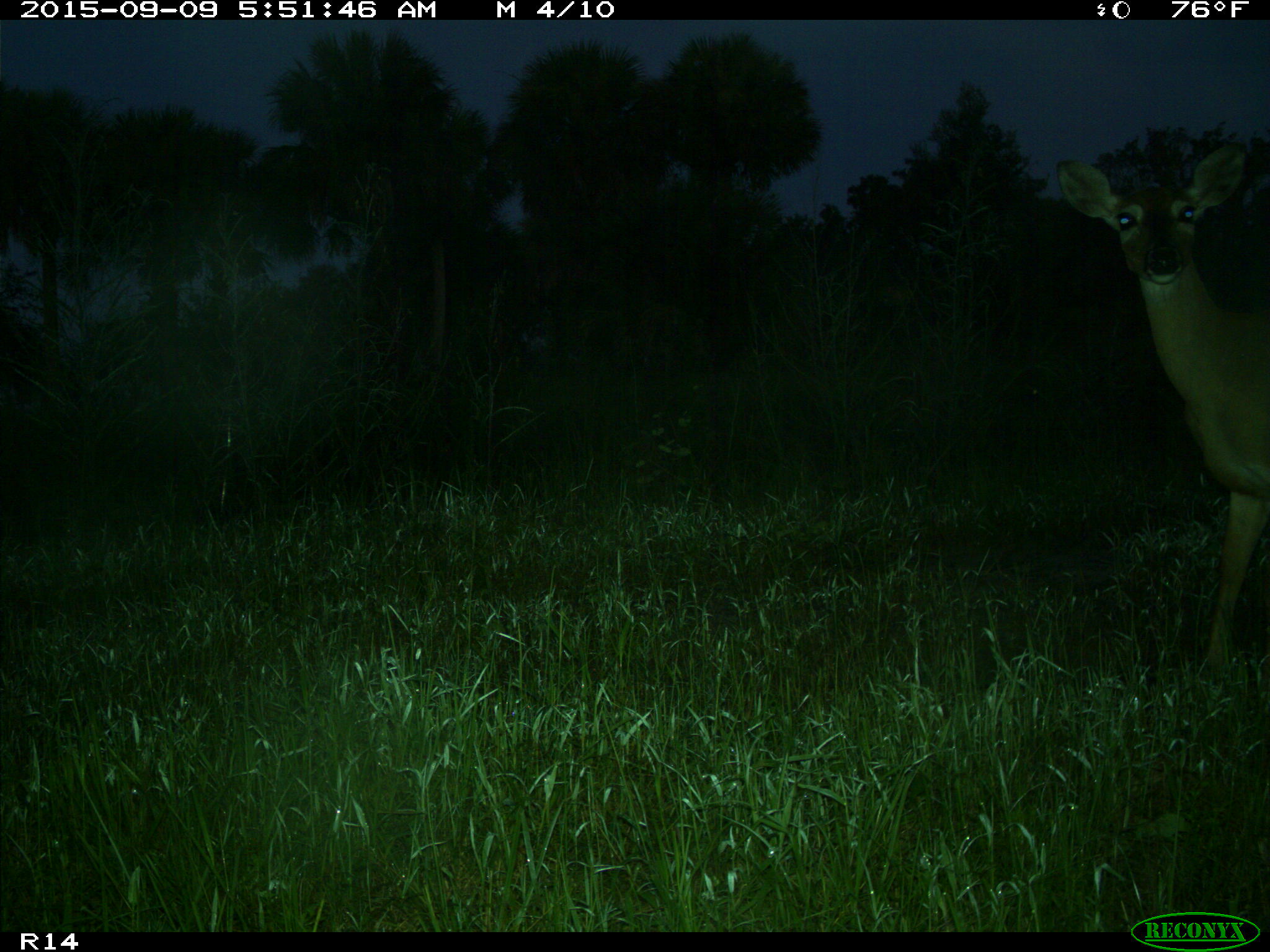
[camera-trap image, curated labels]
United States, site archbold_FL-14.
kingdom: Animalia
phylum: Chordata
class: Mammalia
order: Artiodactyla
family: Cervidae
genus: Odocoileus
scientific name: Odocoileus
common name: deer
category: unidentified deer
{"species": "unidentified deer (deer) (Odocoileus)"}